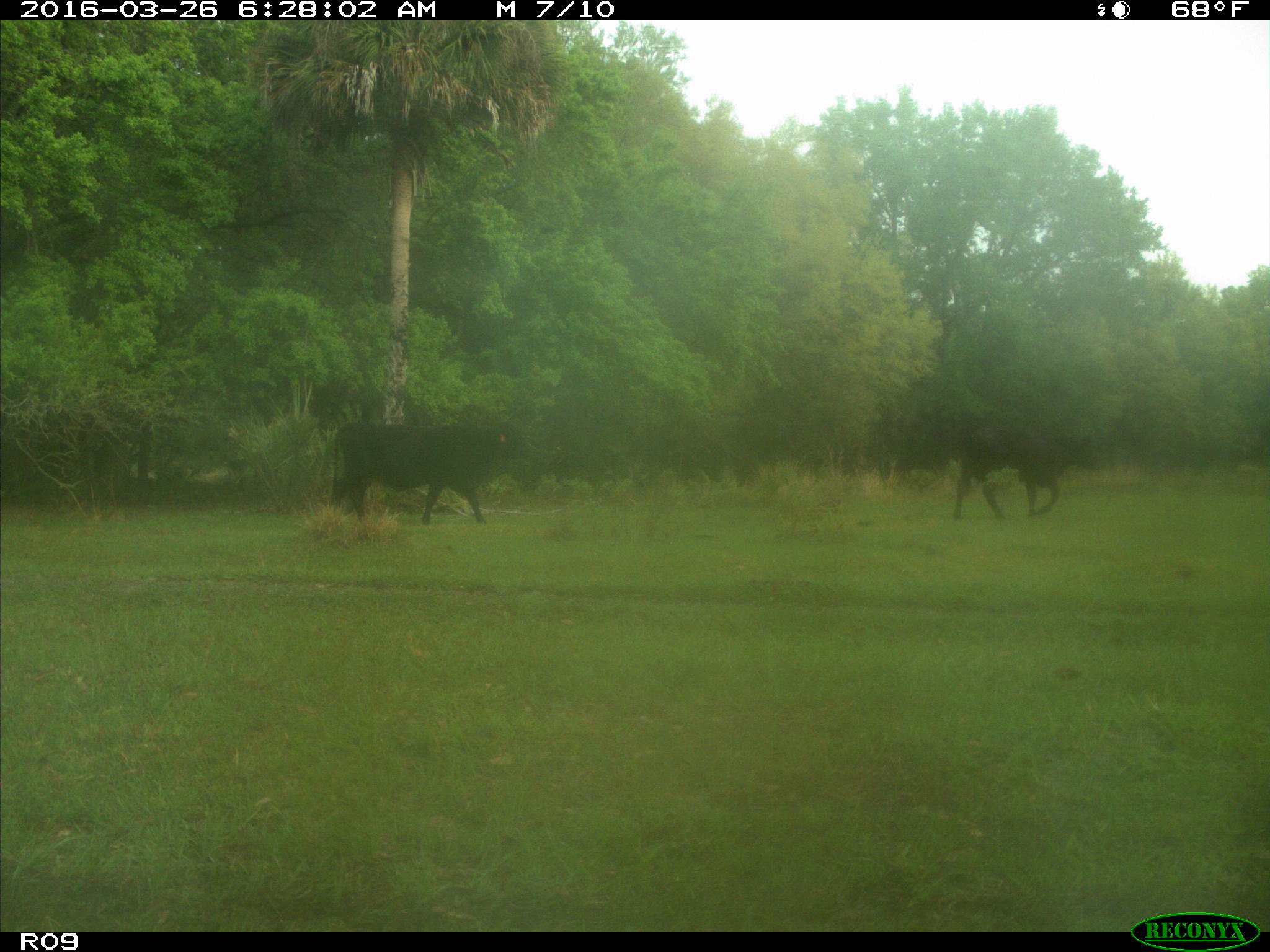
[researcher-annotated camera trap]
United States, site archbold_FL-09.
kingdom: Animalia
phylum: Chordata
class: Mammalia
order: Artiodactyla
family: Bovidae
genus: Bos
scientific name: Bos taurus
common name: domestic cow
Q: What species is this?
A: Bos taurus (domestic cow).